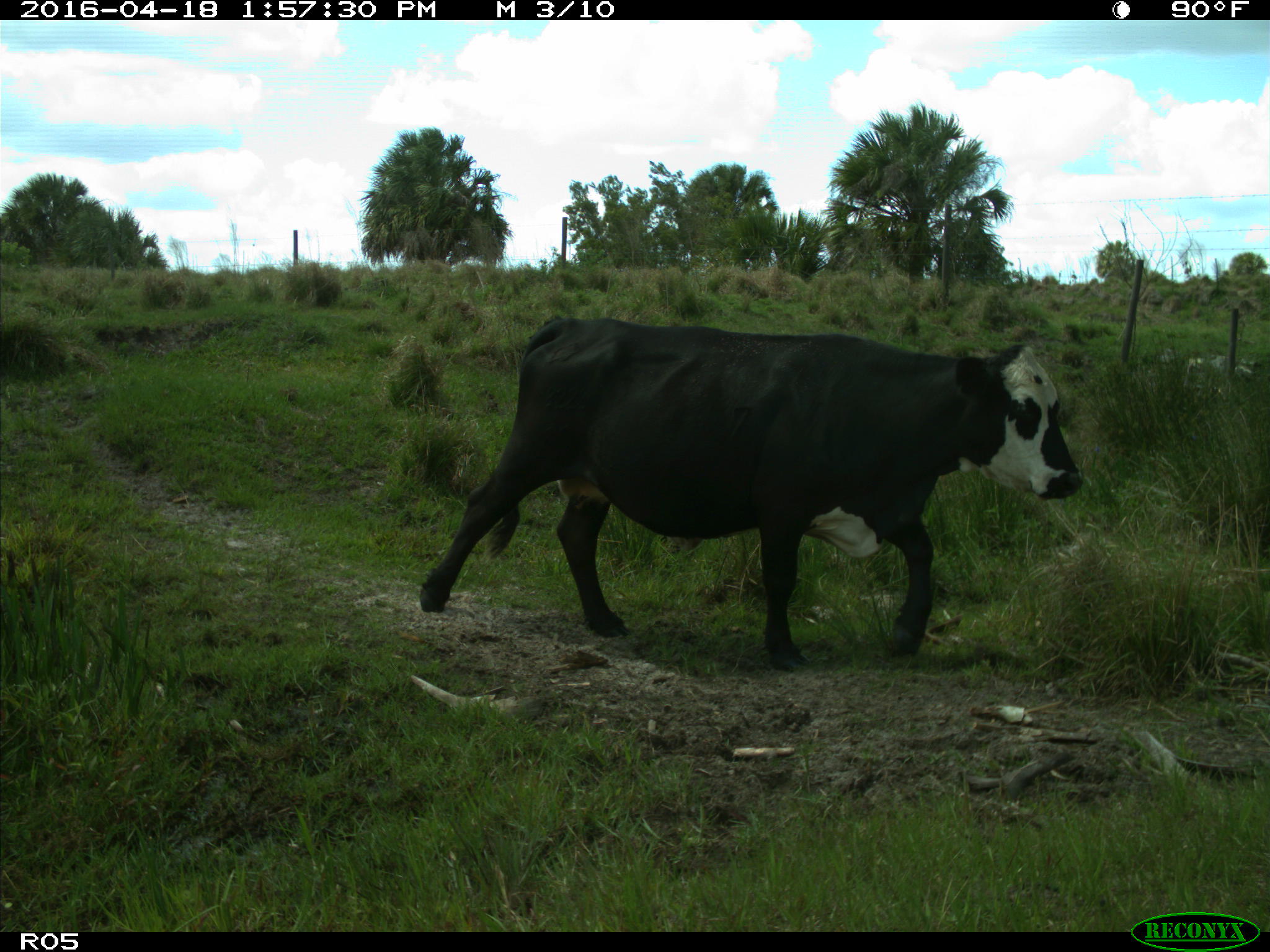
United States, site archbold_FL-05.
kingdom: Animalia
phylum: Chordata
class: Mammalia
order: Artiodactyla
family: Bovidae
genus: Bos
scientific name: Bos taurus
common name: domestic cow